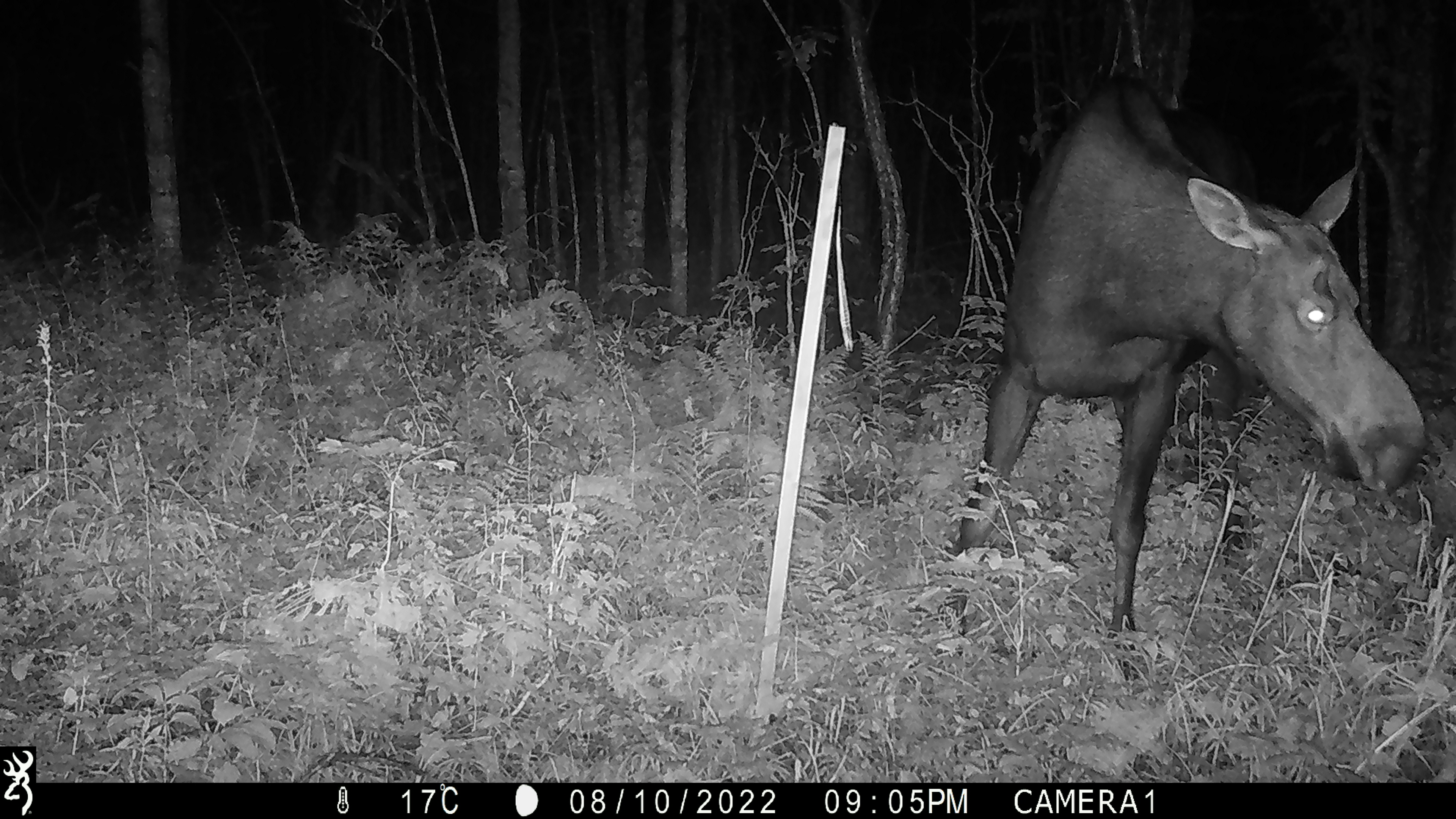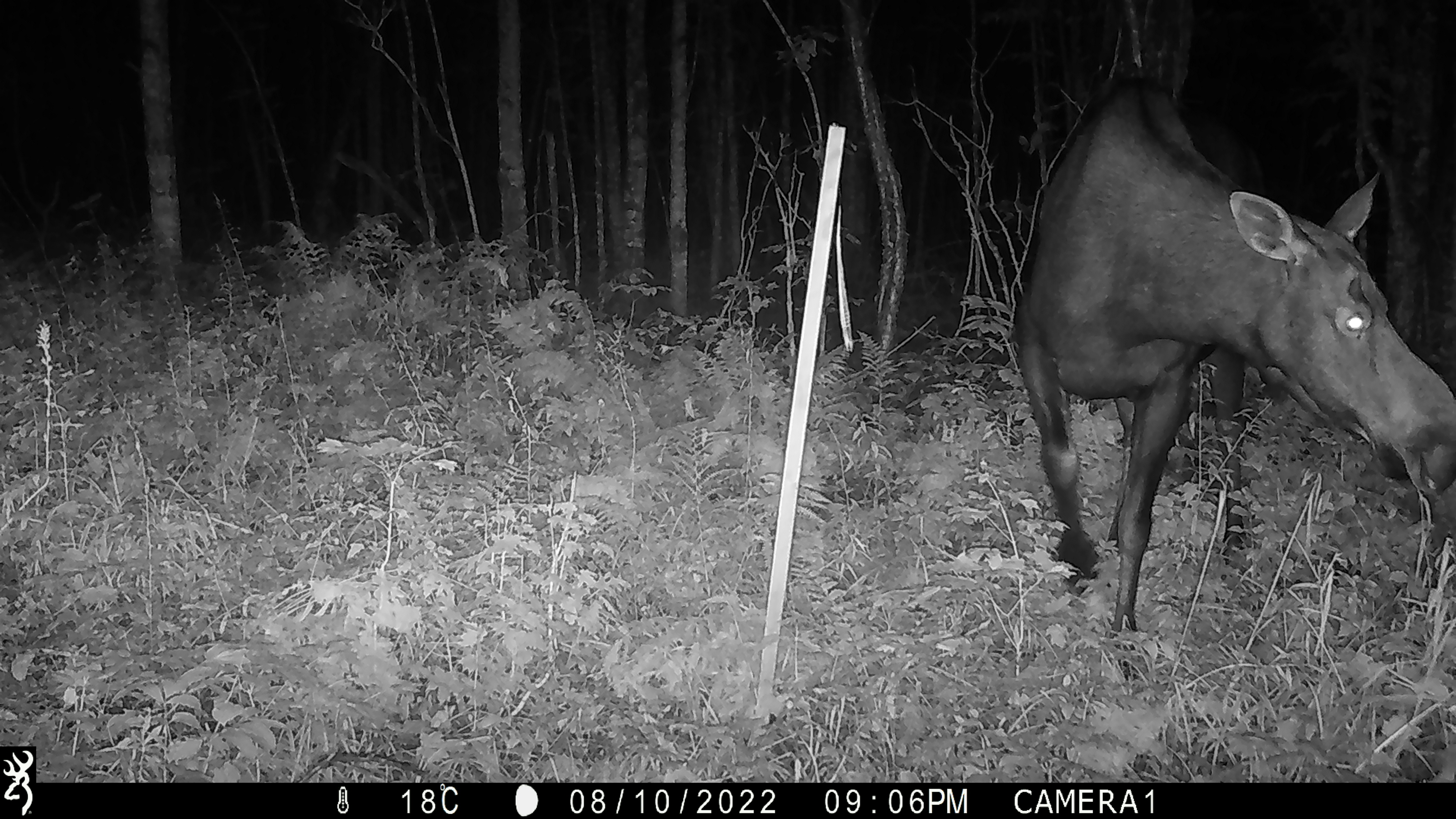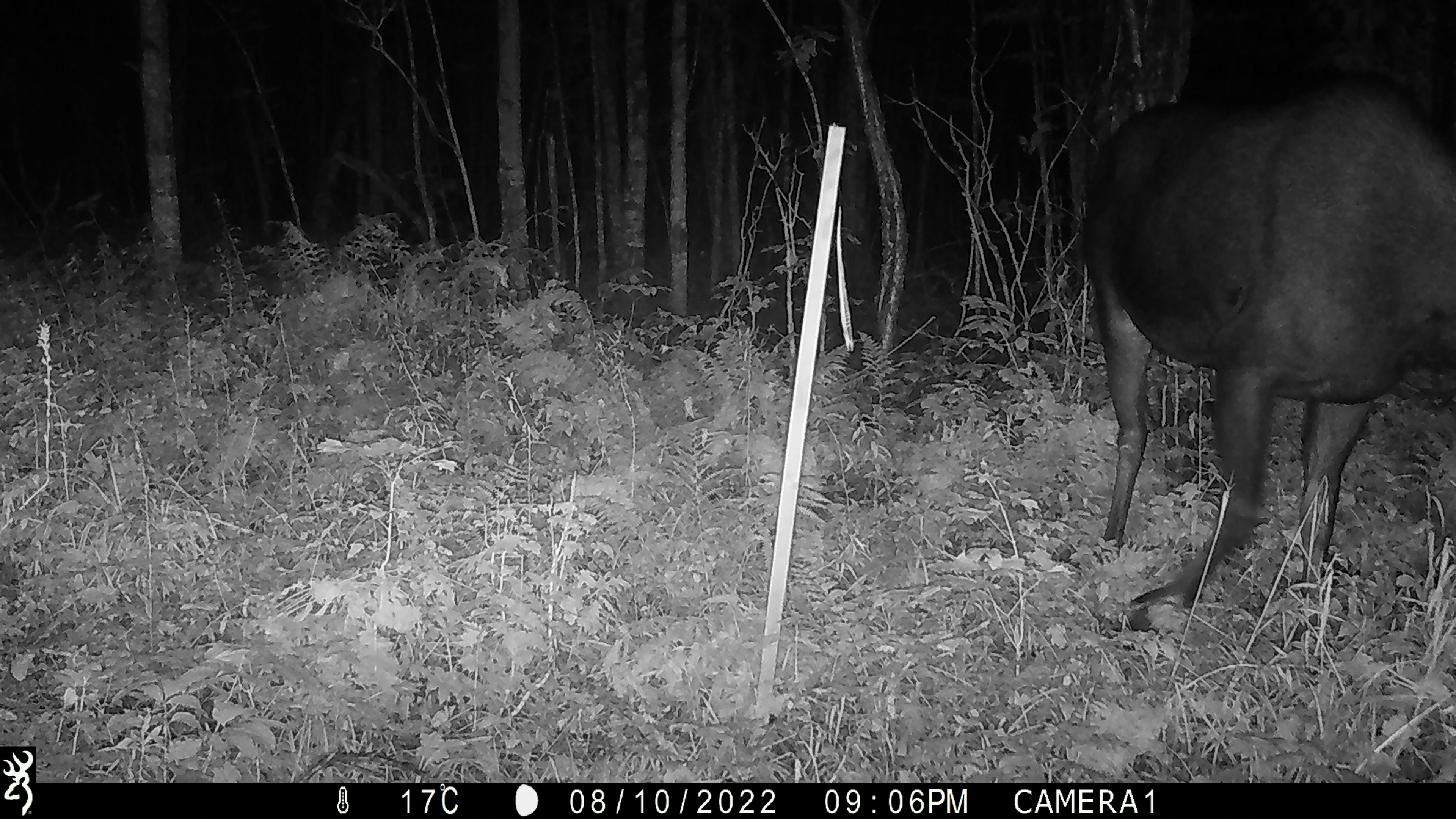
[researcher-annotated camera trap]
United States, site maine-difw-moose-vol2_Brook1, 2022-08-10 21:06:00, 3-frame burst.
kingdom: Animalia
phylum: Chordata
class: Mammalia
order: Artiodactyla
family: Cervidae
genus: Alces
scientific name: Alces alces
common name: moose